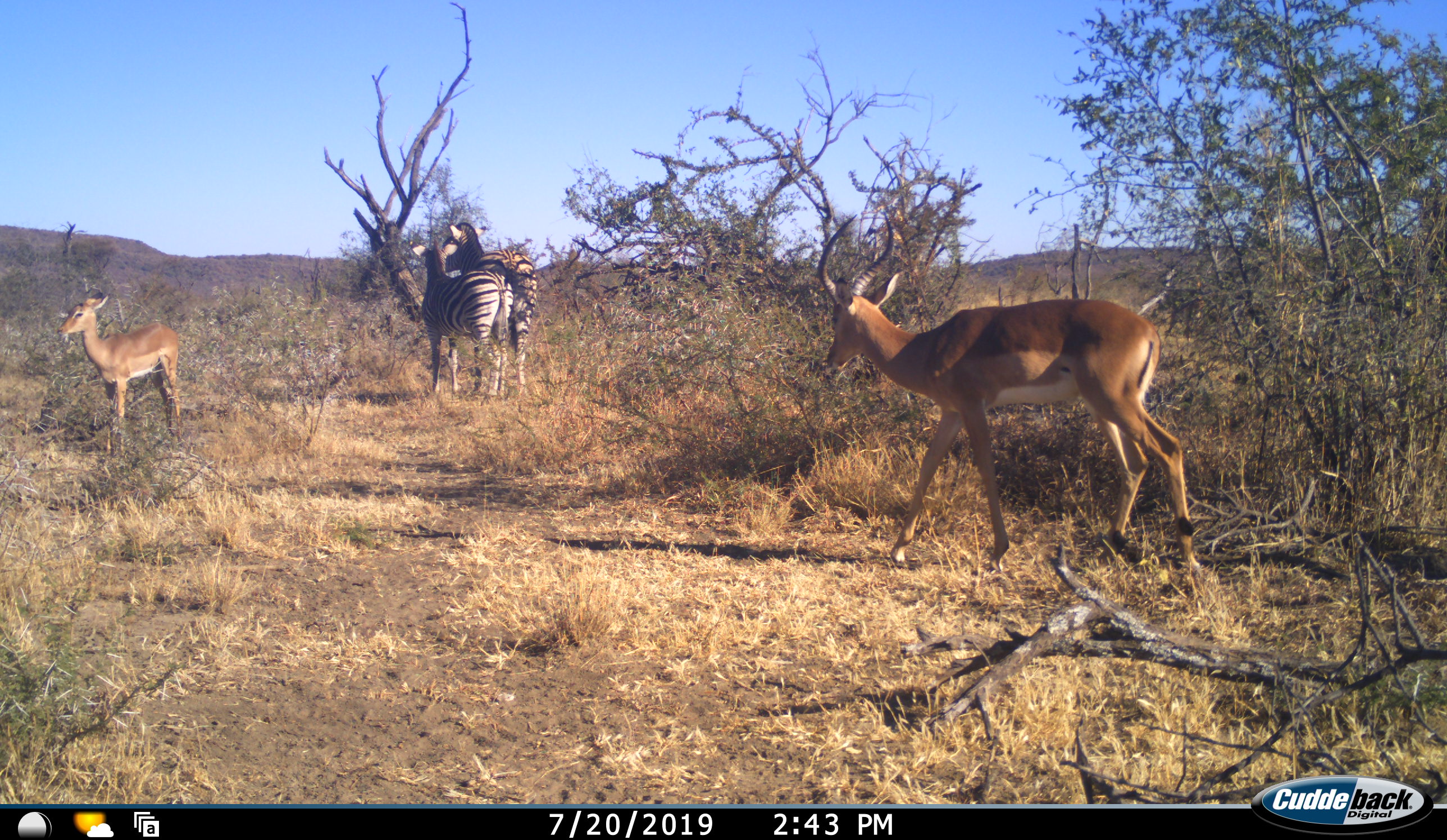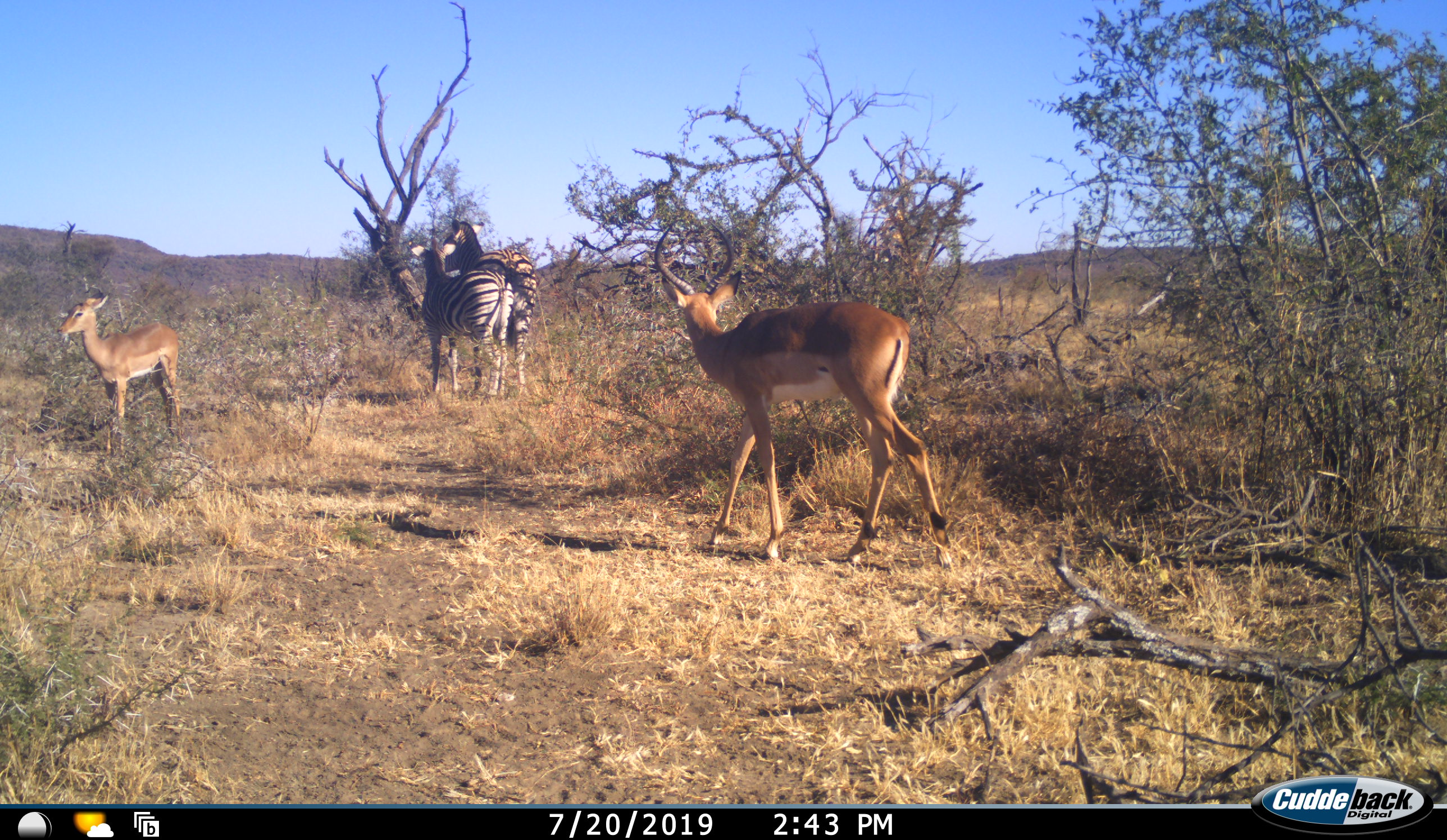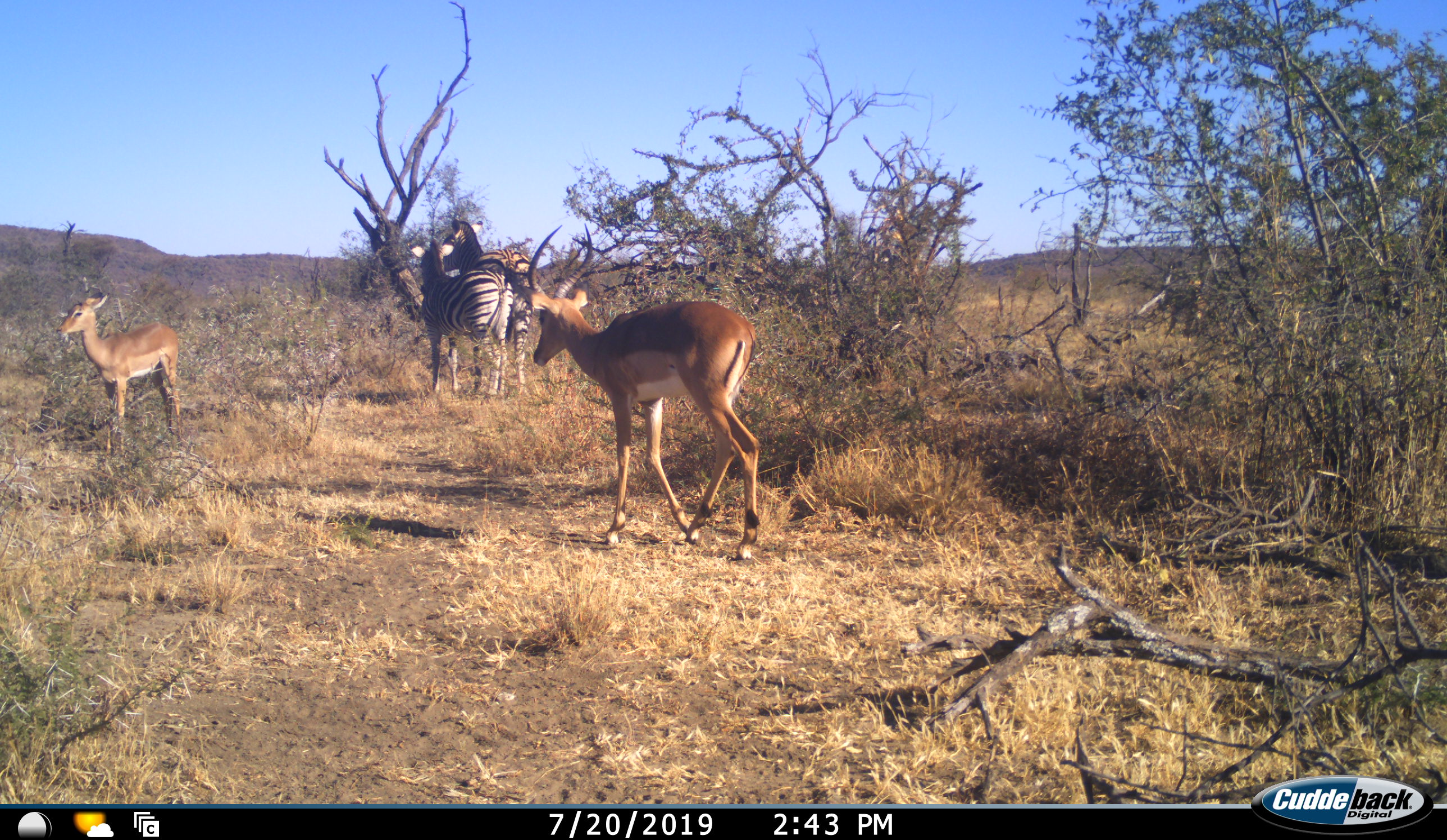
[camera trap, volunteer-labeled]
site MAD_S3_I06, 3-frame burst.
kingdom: Animalia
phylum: Chordata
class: Mammalia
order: Artiodactyla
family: Bovidae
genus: Aepyceros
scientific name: Aepyceros melampus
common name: impala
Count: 2.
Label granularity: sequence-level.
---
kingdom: Animalia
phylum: Chordata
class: Mammalia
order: Perissodactyla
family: Equidae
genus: Equus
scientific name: Equus quagga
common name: plains zebra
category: zebraplains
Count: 2.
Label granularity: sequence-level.